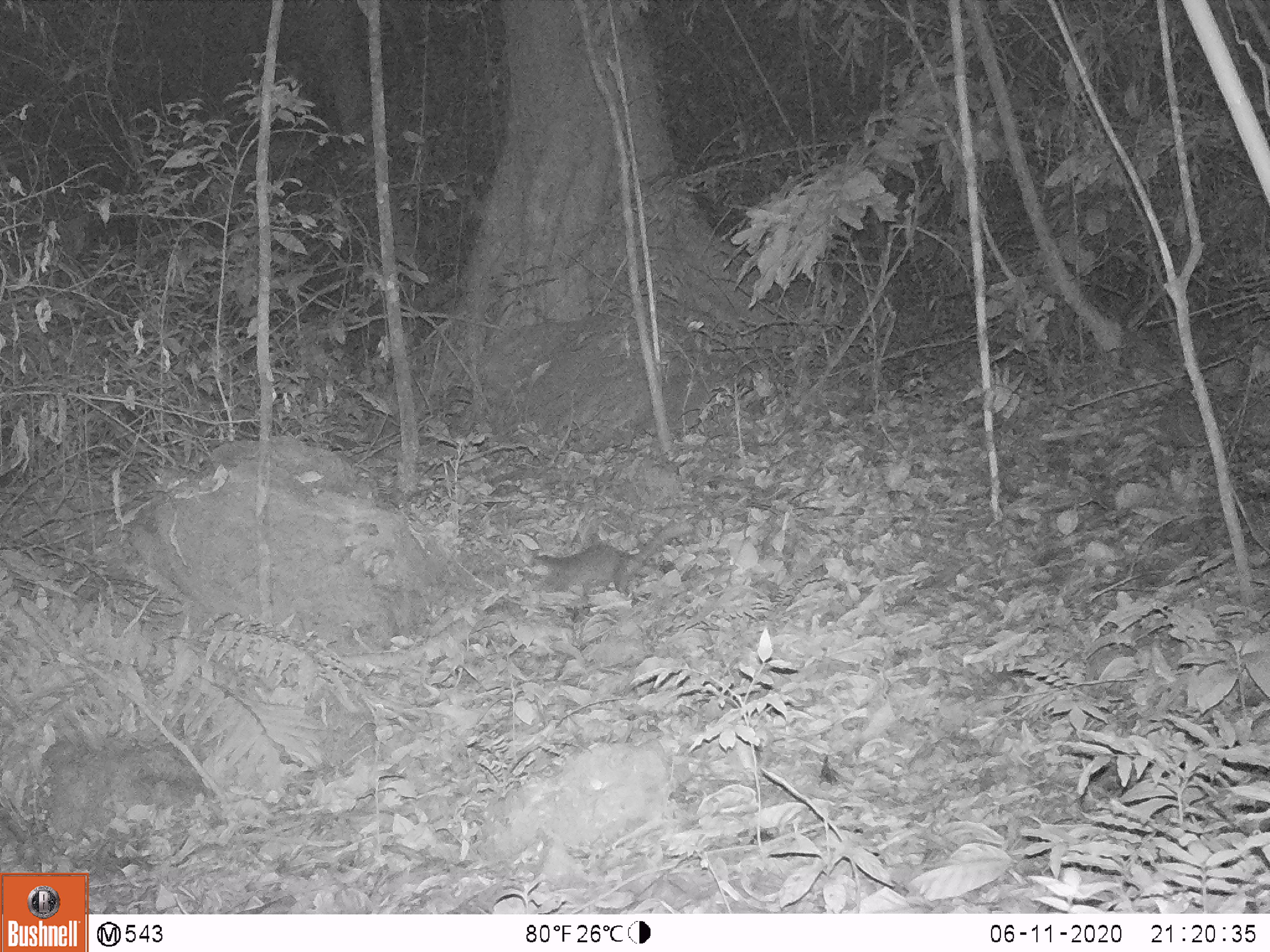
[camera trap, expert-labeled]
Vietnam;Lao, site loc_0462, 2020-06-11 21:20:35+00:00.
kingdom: Animalia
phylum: Chordata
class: Mammalia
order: Carnivora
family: Mustelidae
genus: Melogale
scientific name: Melogale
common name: ferret badger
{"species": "ferret badger (Melogale)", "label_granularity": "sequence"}